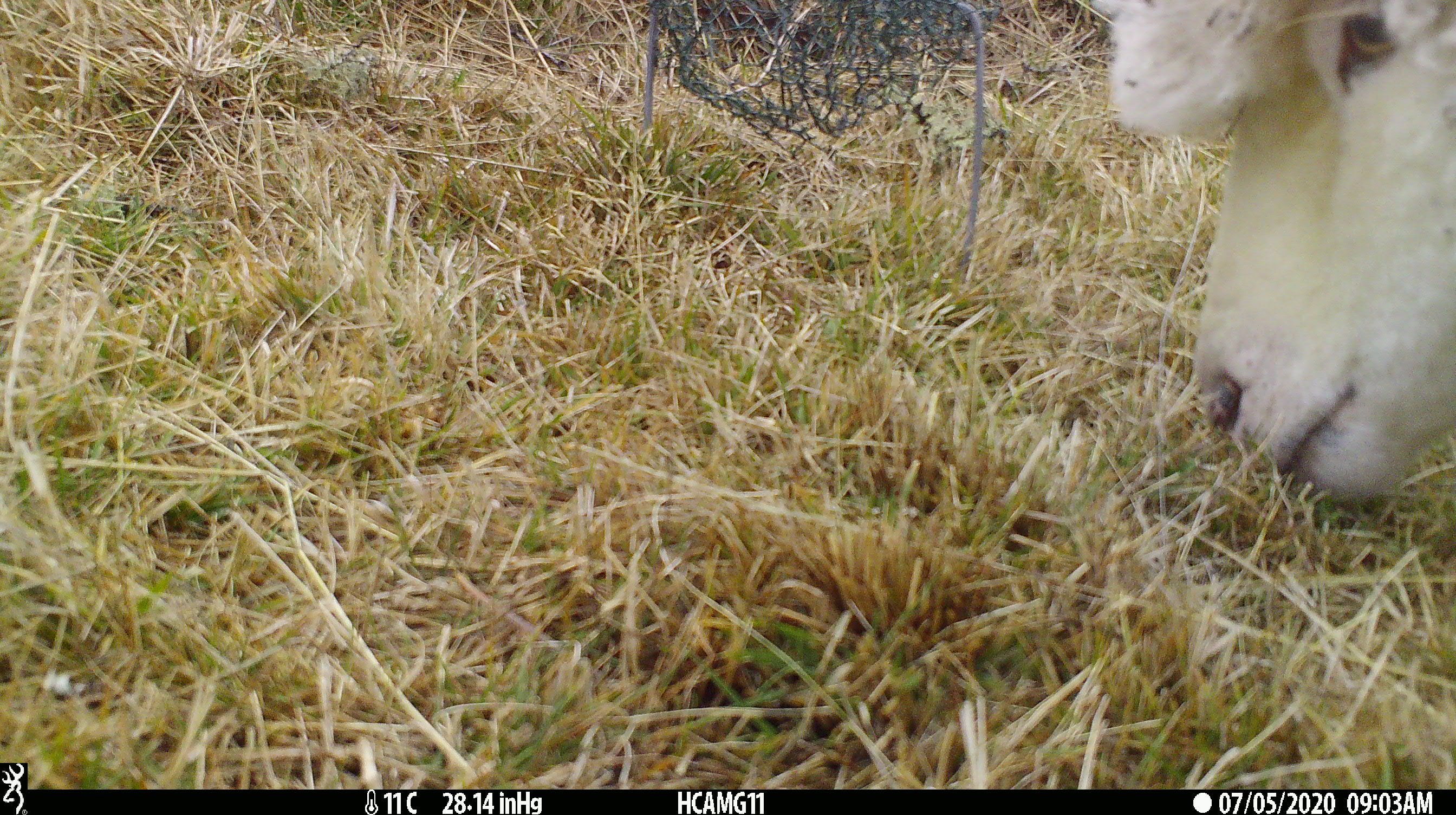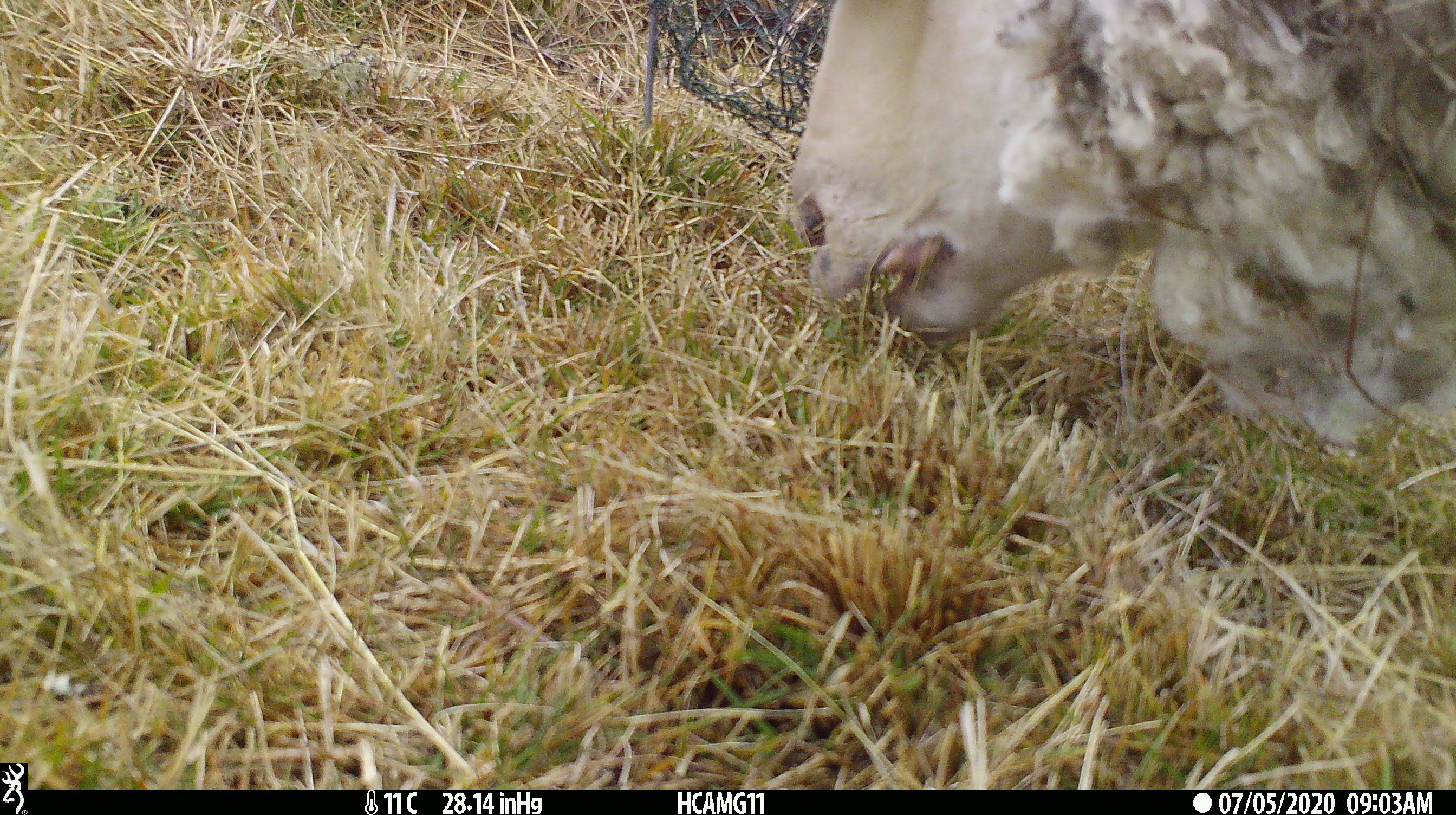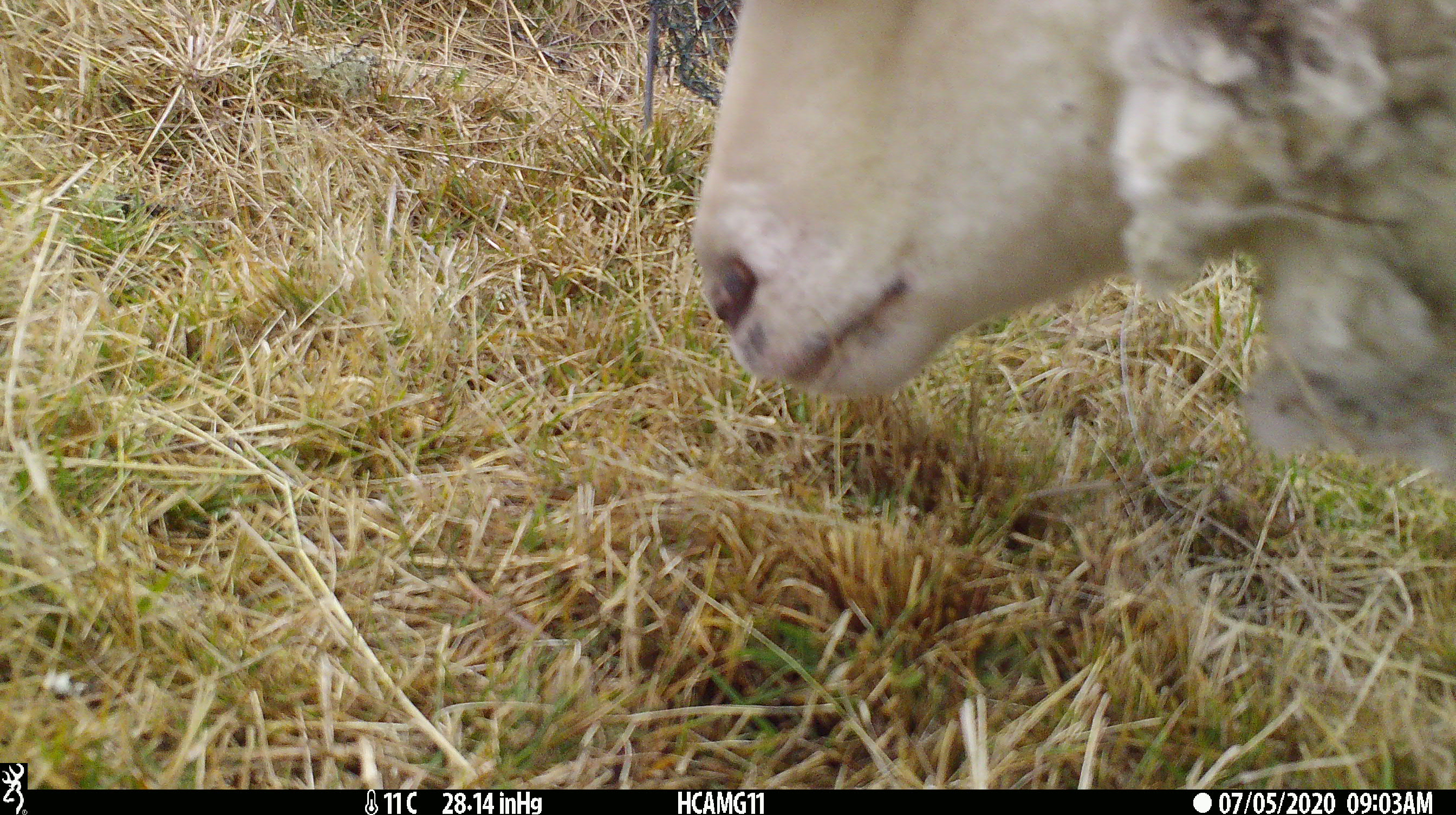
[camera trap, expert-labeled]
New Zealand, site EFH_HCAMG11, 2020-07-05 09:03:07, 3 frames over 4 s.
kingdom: Animalia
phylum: Chordata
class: Mammalia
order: Artiodactyla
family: Bovidae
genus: Ovis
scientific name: Ovis aries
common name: domestic sheep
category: sheep